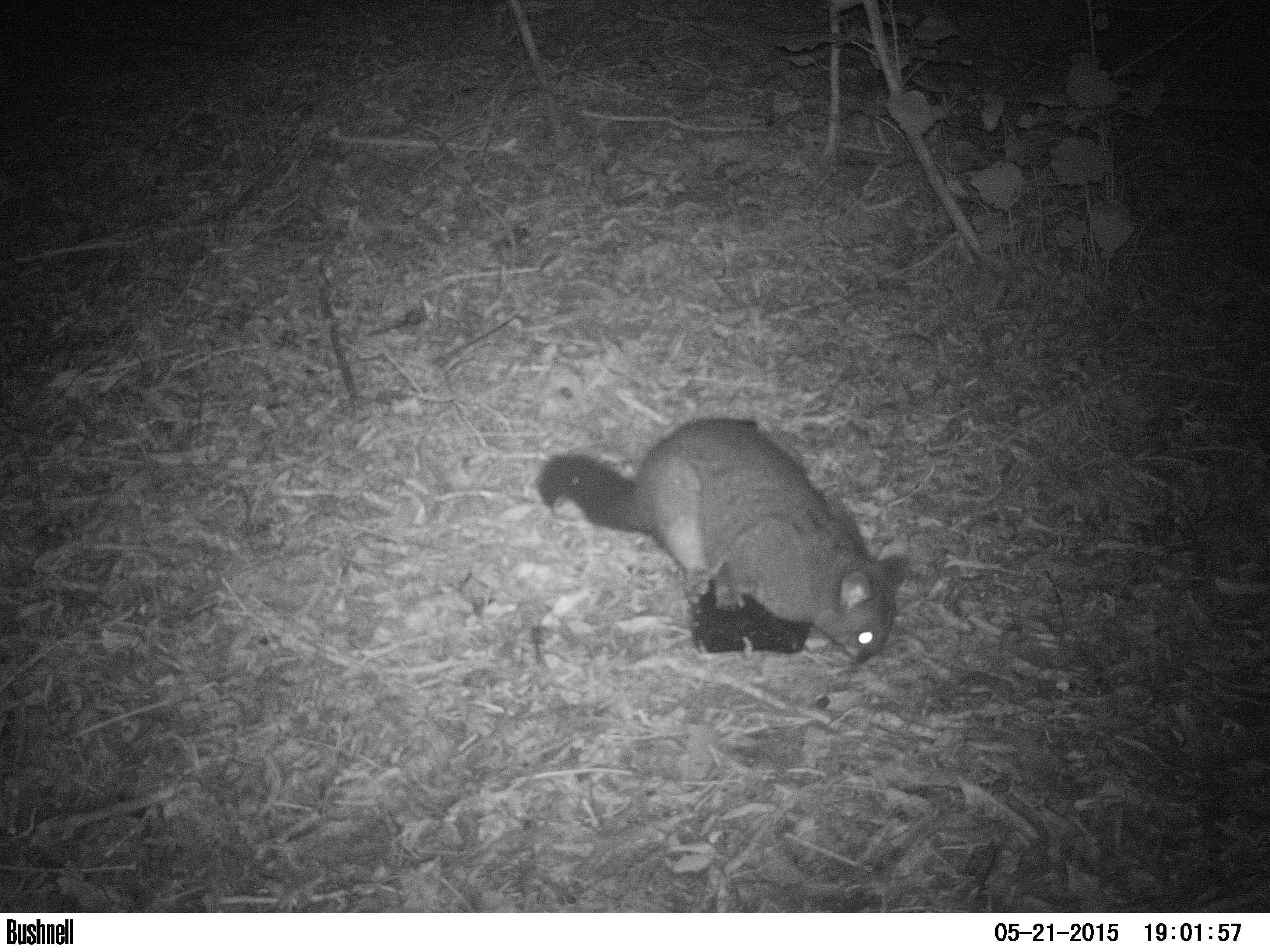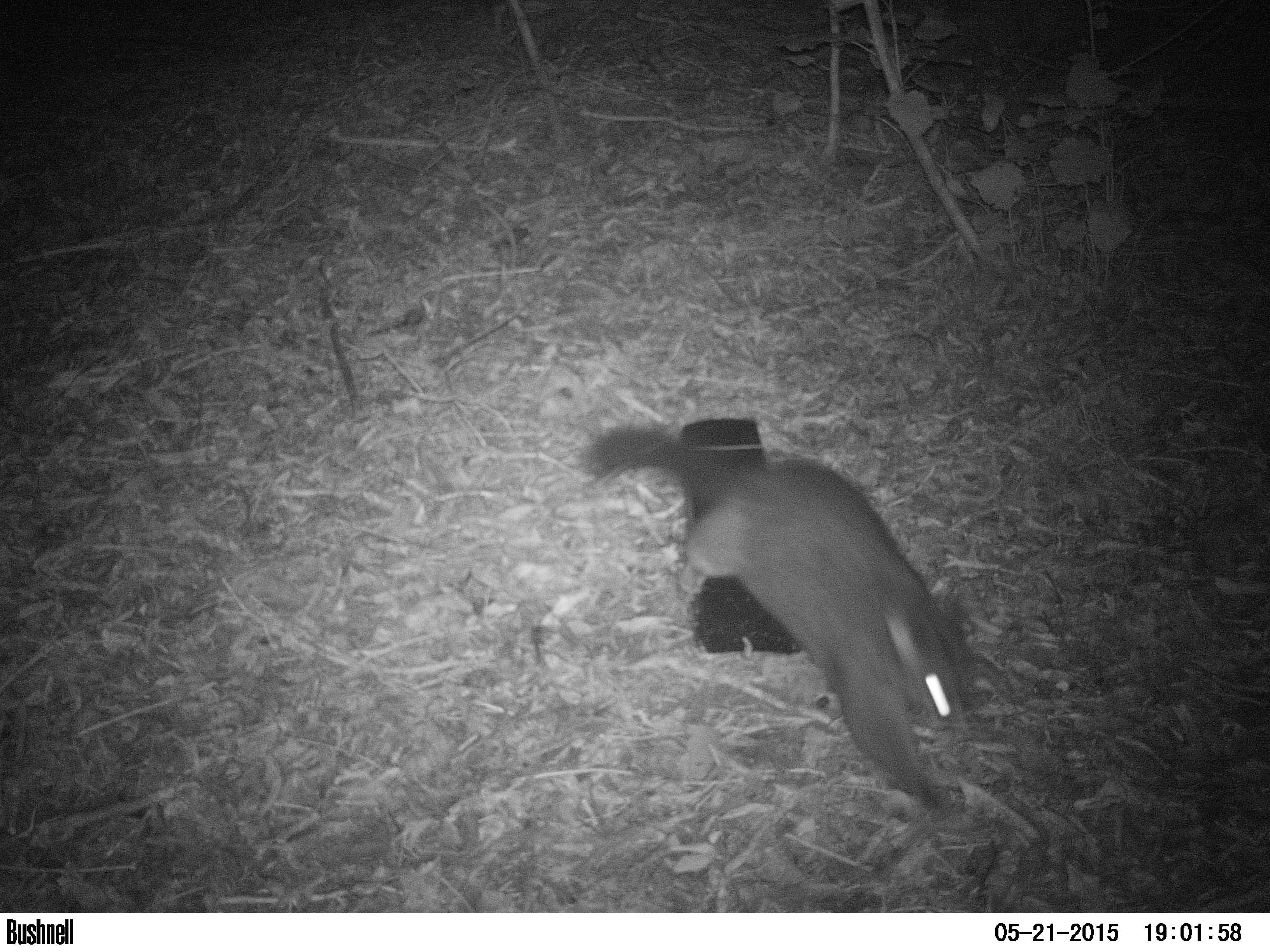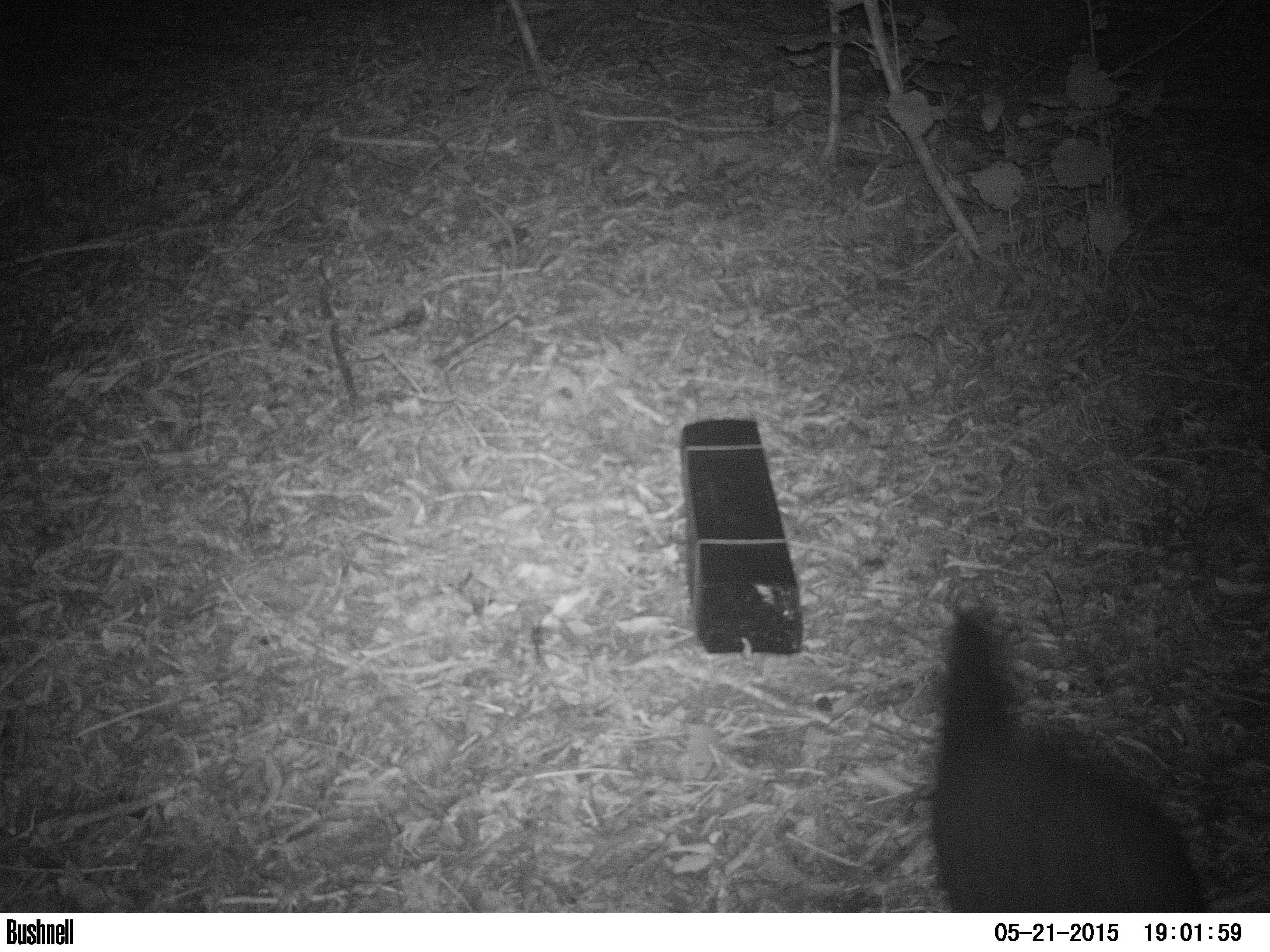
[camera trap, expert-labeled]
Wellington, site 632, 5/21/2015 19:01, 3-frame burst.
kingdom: Animalia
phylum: Chordata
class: Mammalia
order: Didelphimorphia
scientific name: Didelphimorphia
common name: possum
Possum (Didelphimorphia).